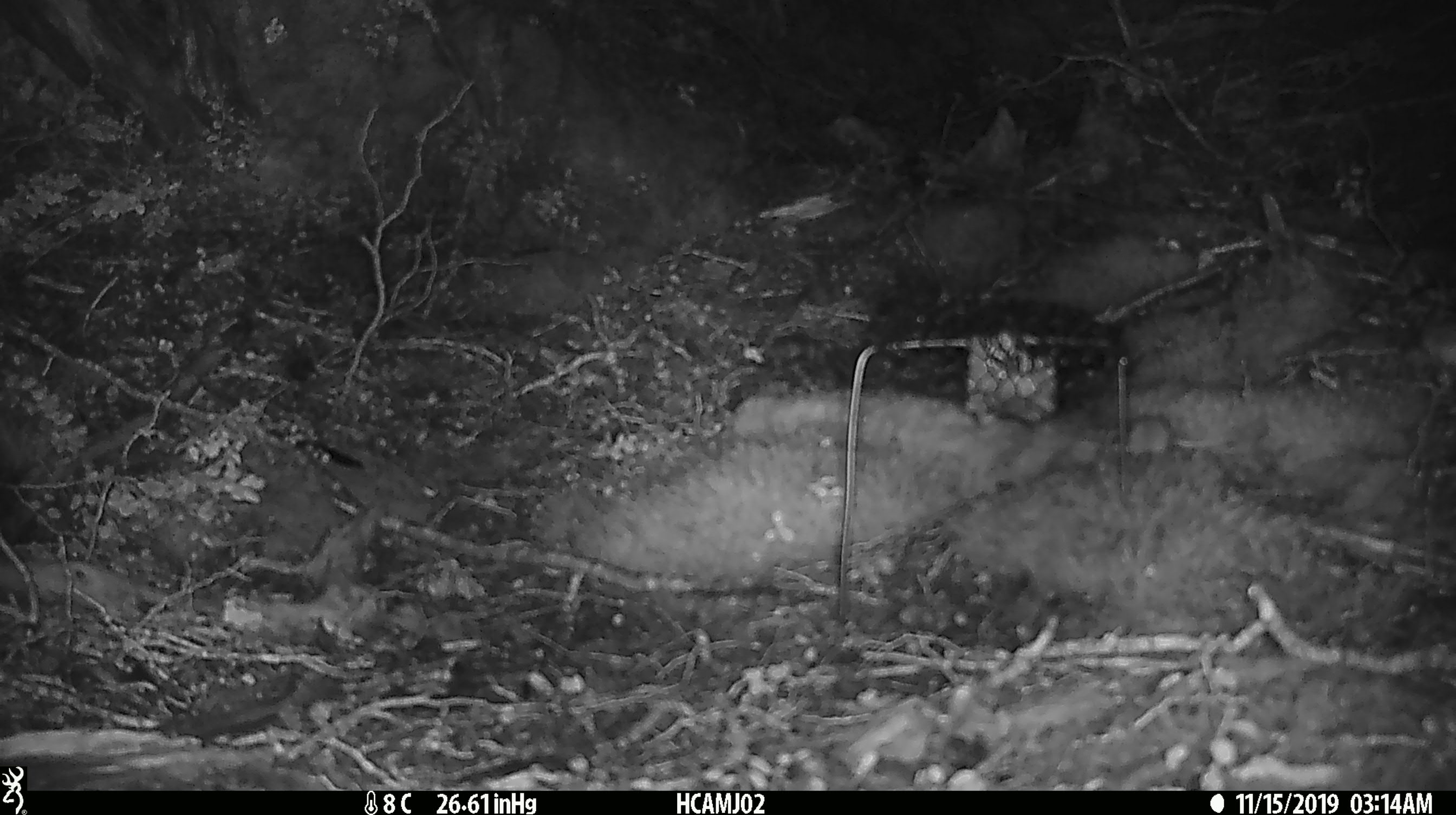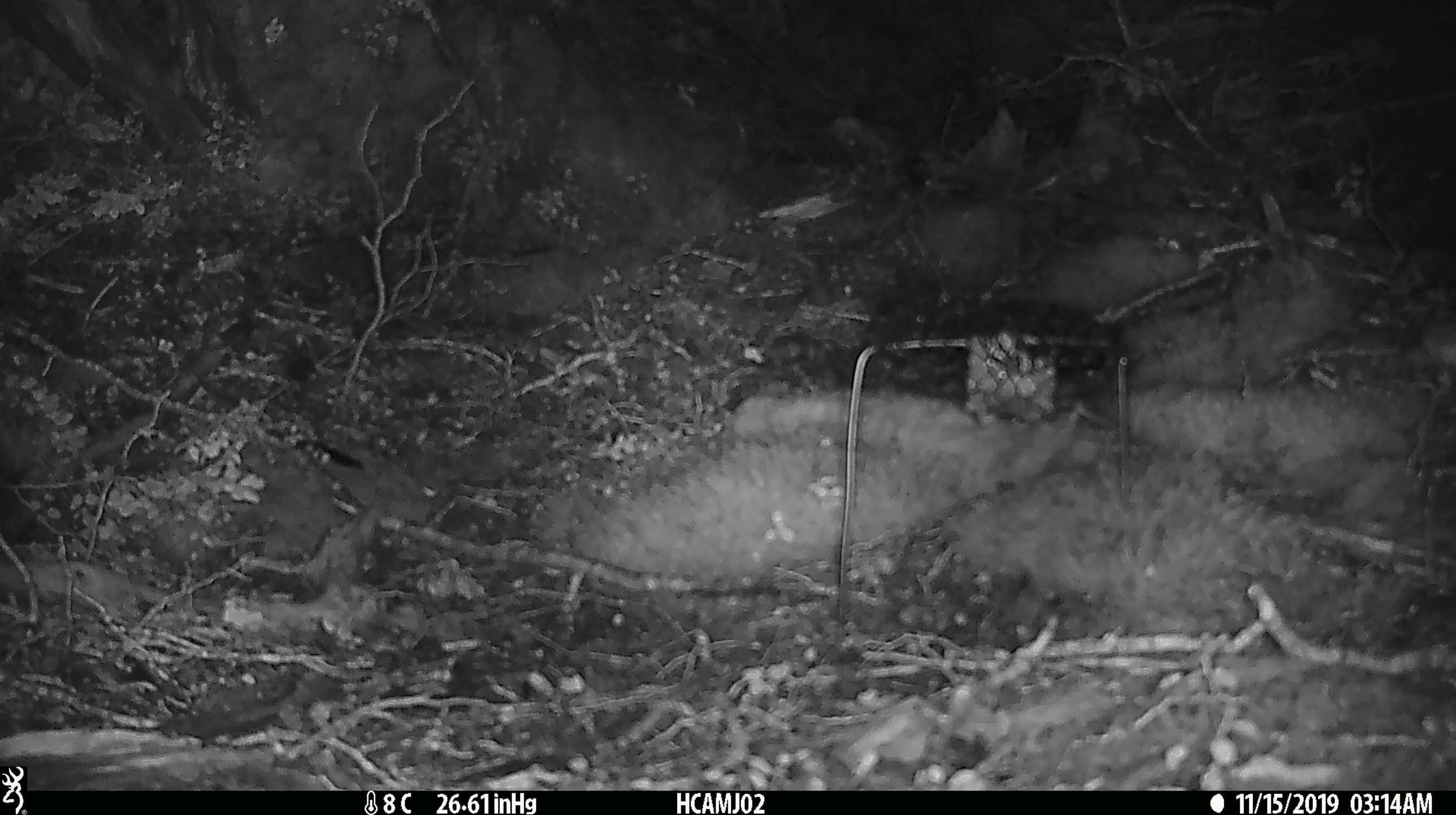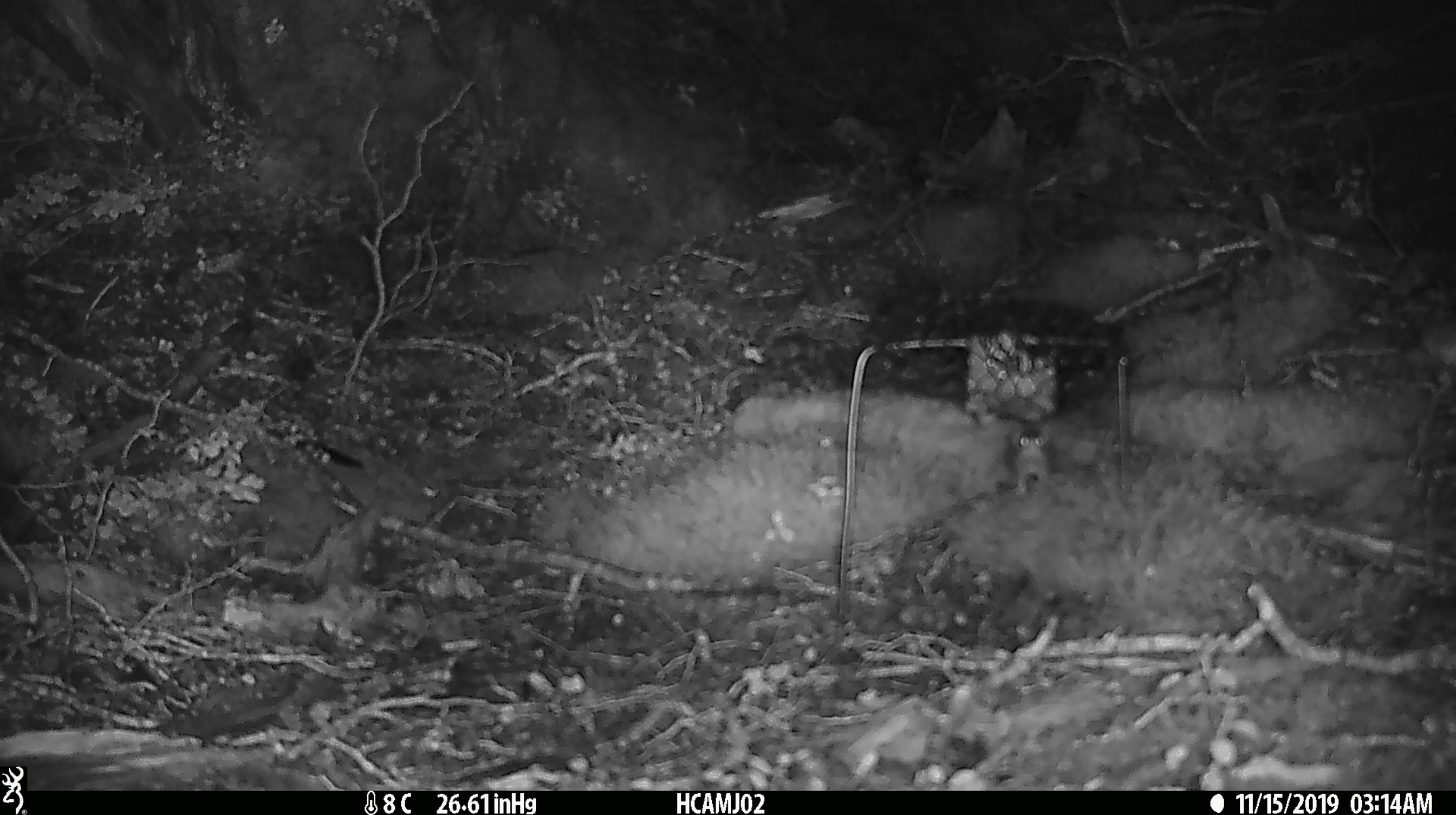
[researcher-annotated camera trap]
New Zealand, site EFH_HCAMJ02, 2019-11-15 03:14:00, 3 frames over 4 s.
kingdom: Animalia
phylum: Chordata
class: Mammalia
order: Rodentia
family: Muridae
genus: Mus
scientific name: Mus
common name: mouse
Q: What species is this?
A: Mouse (Mus).